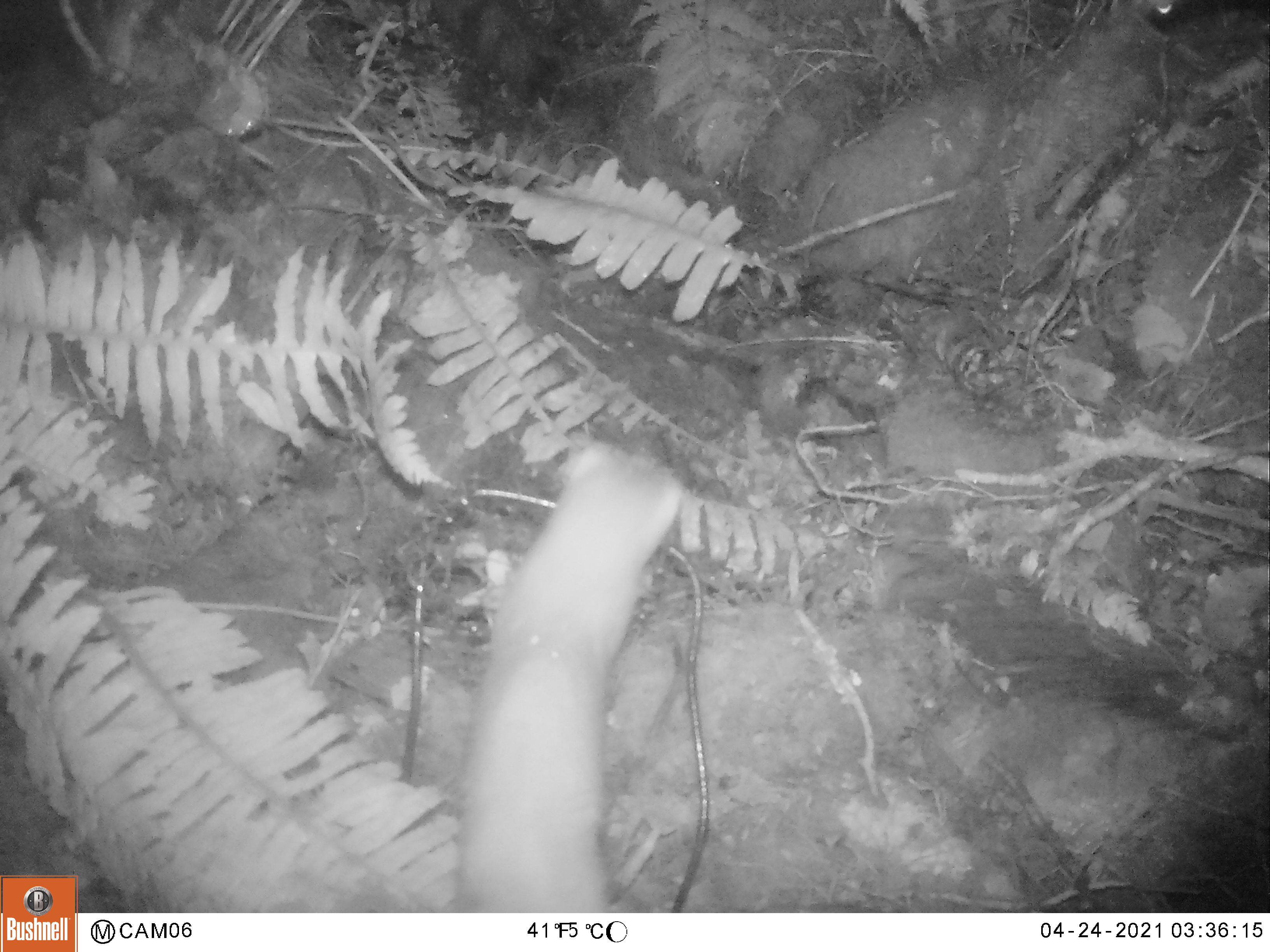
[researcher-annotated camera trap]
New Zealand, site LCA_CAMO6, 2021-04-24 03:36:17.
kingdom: Animalia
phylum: Chordata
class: Mammalia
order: Carnivora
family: Mustelidae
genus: Mustela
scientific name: Mustela erminea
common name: stoat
Stoat (Mustela erminea).